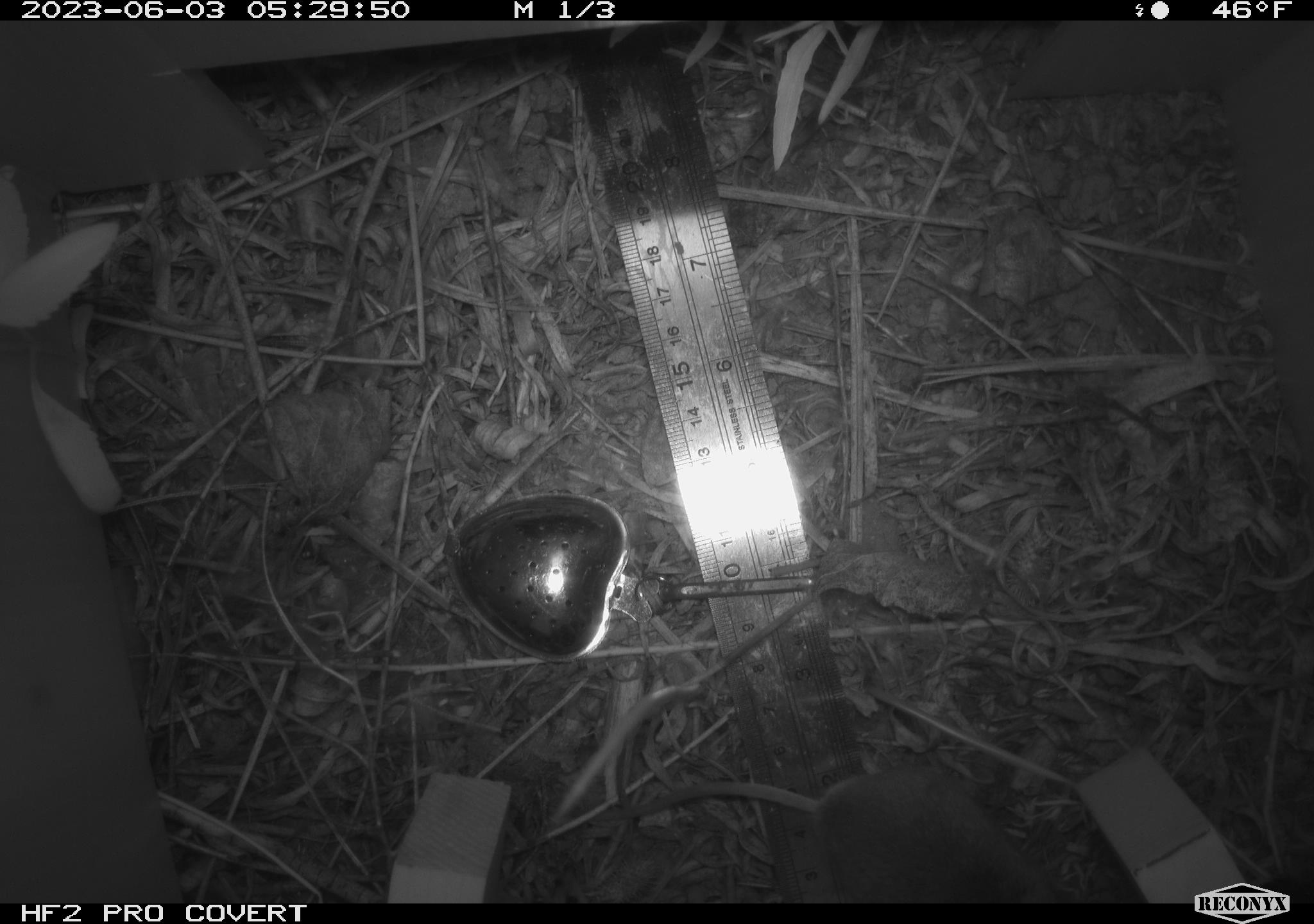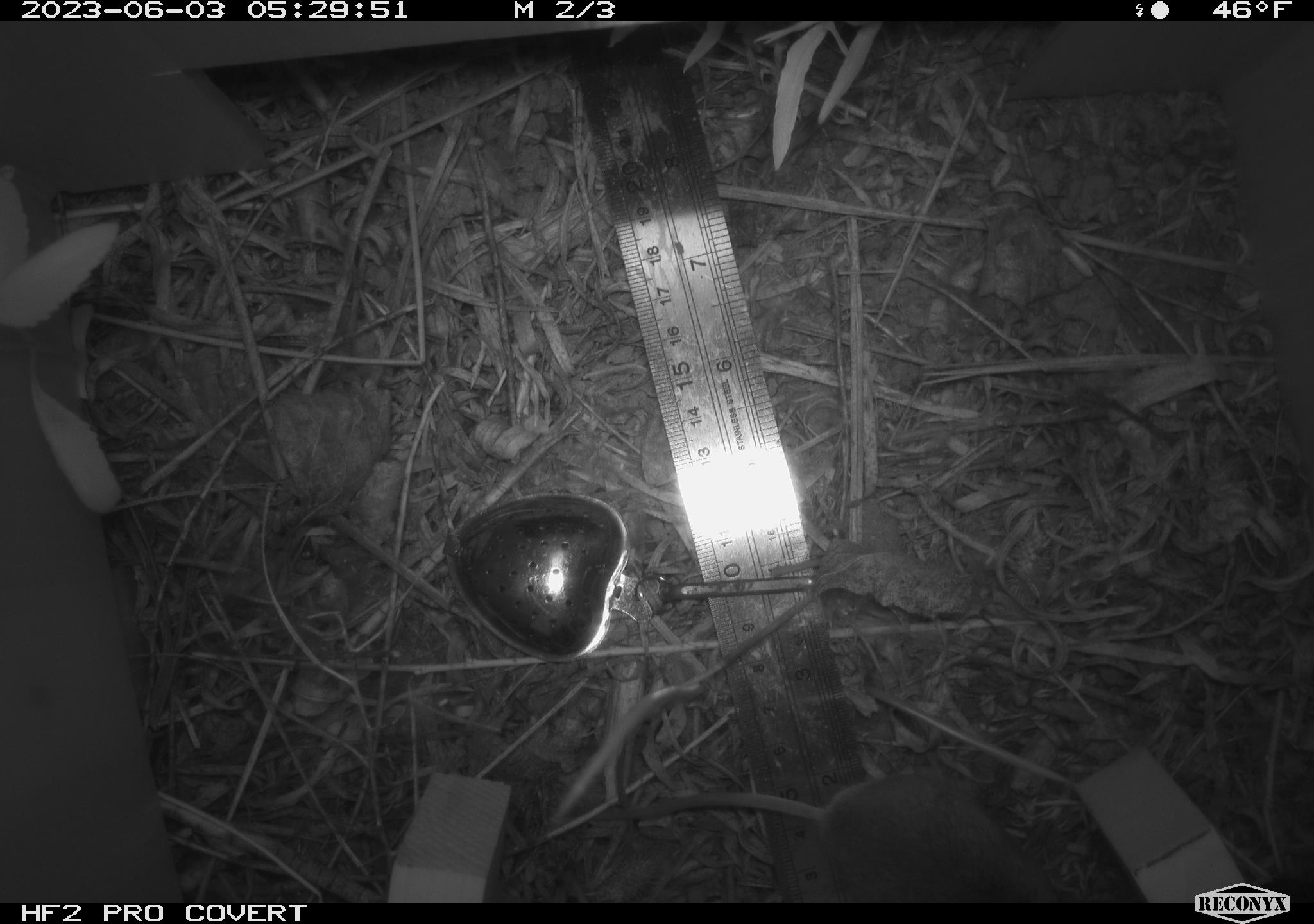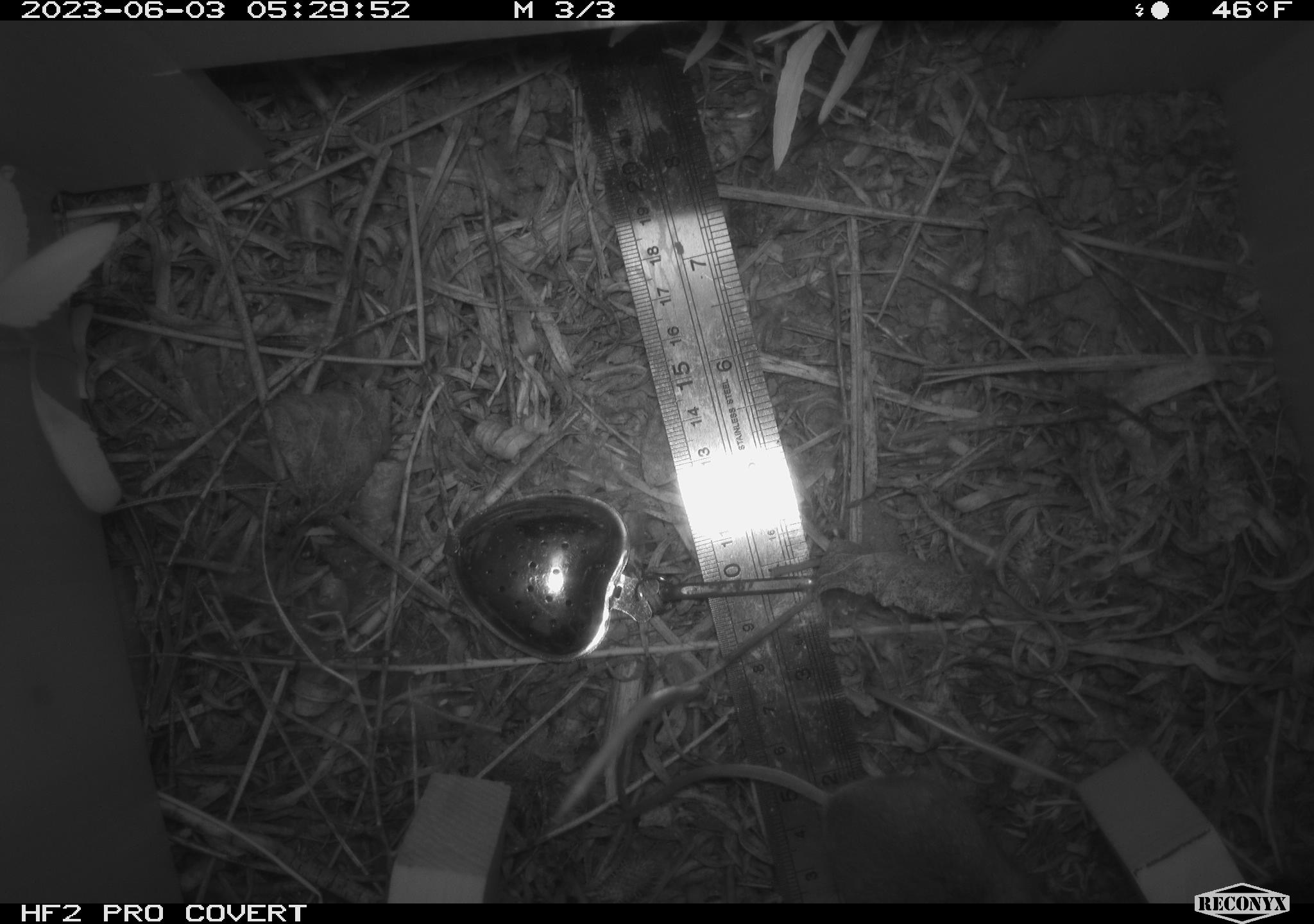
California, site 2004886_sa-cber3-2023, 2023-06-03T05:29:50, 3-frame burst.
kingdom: Animalia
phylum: Chordata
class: Mammalia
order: Rodentia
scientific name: Rodentia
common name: mouse species